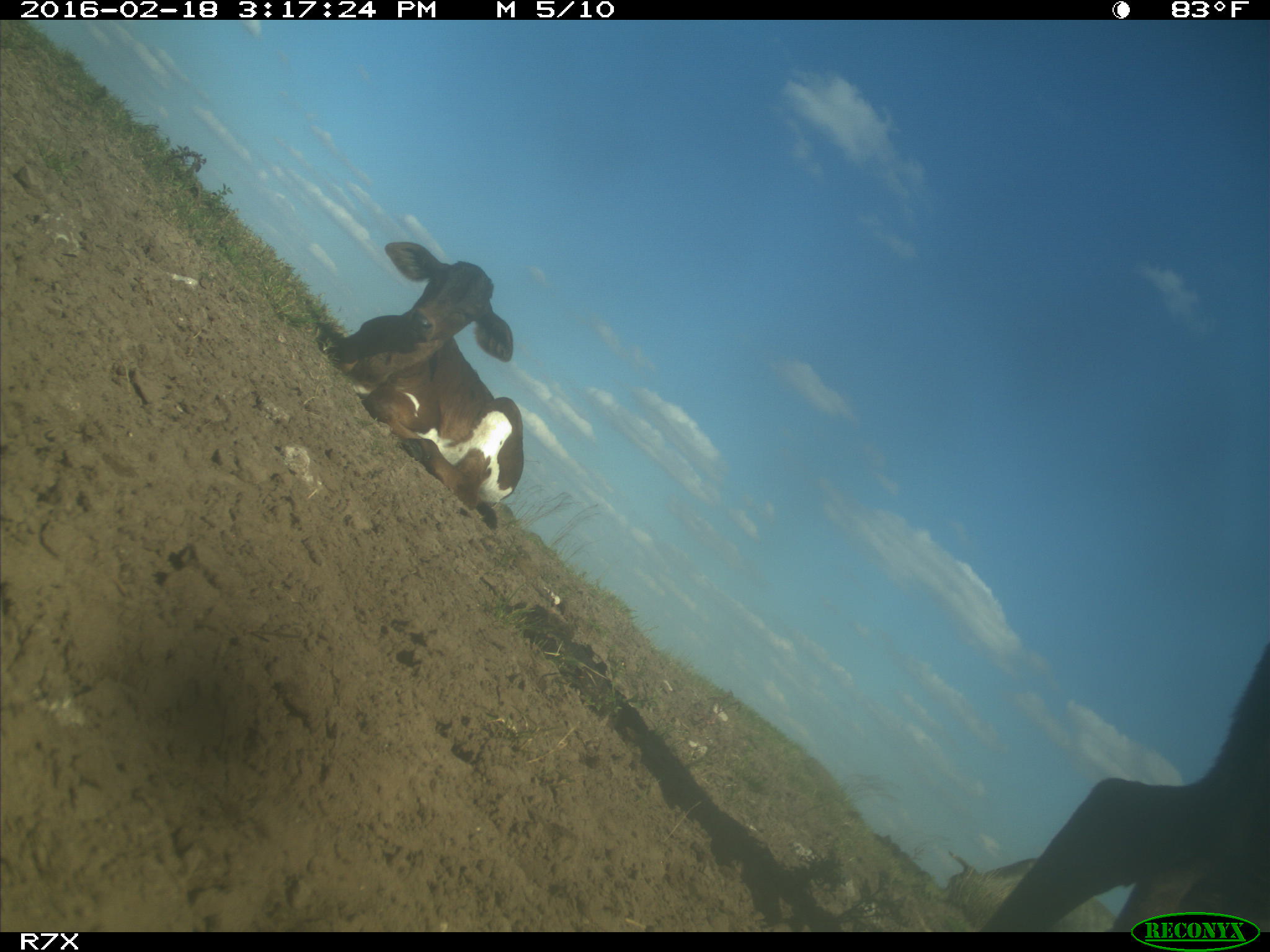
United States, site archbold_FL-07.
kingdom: Animalia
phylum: Chordata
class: Mammalia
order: Artiodactyla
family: Bovidae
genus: Bos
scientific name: Bos taurus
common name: domestic cow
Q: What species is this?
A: Bos taurus (domestic cow).